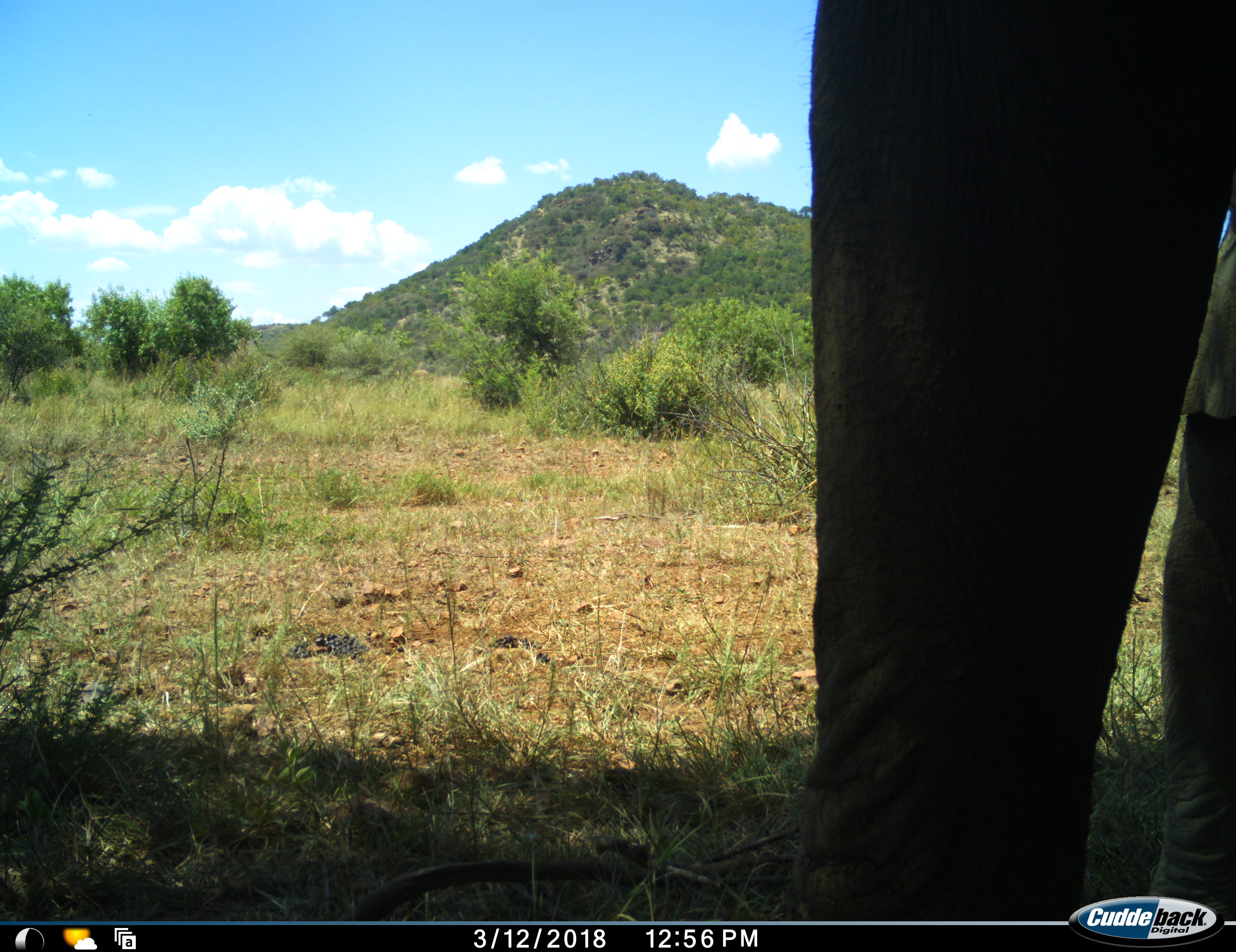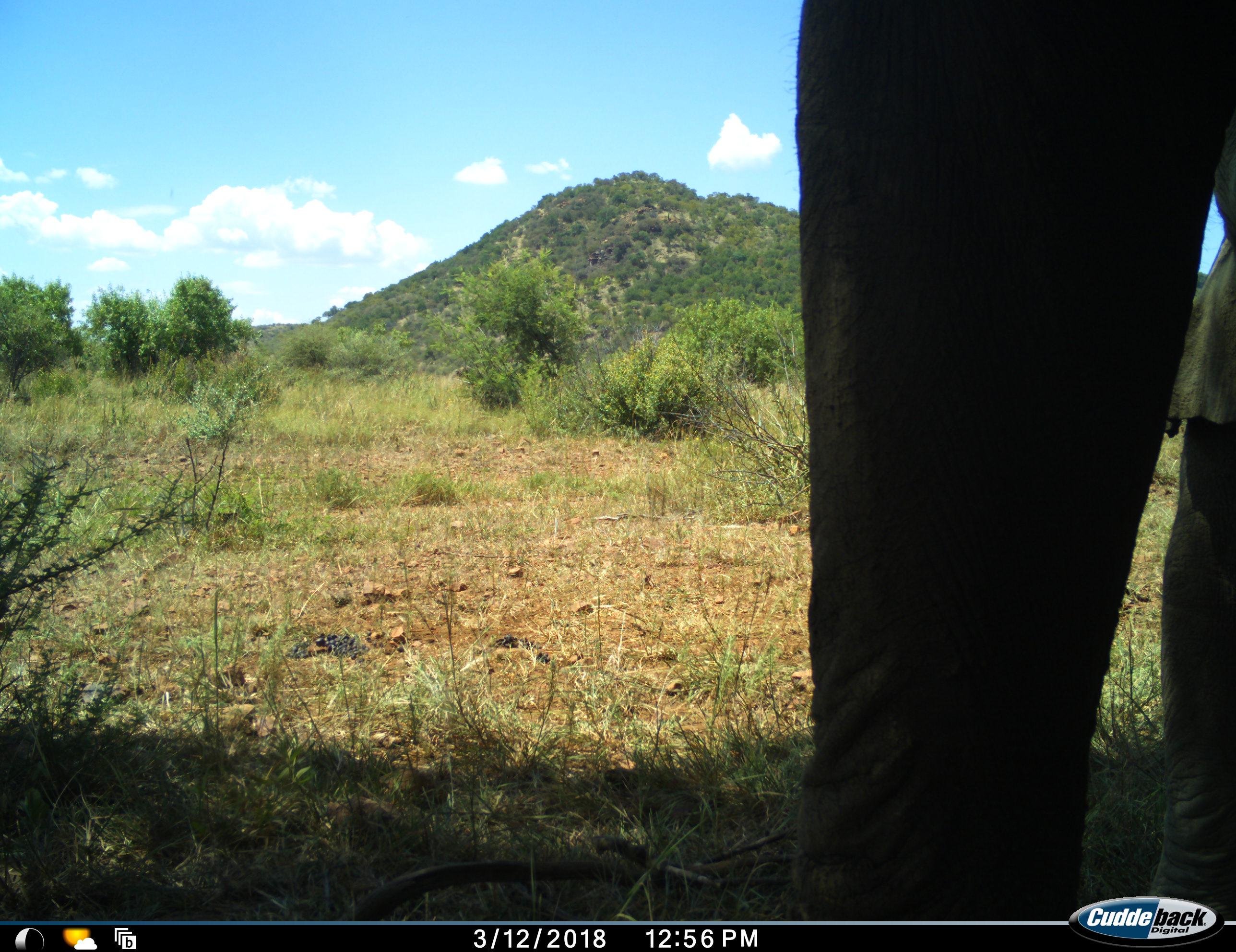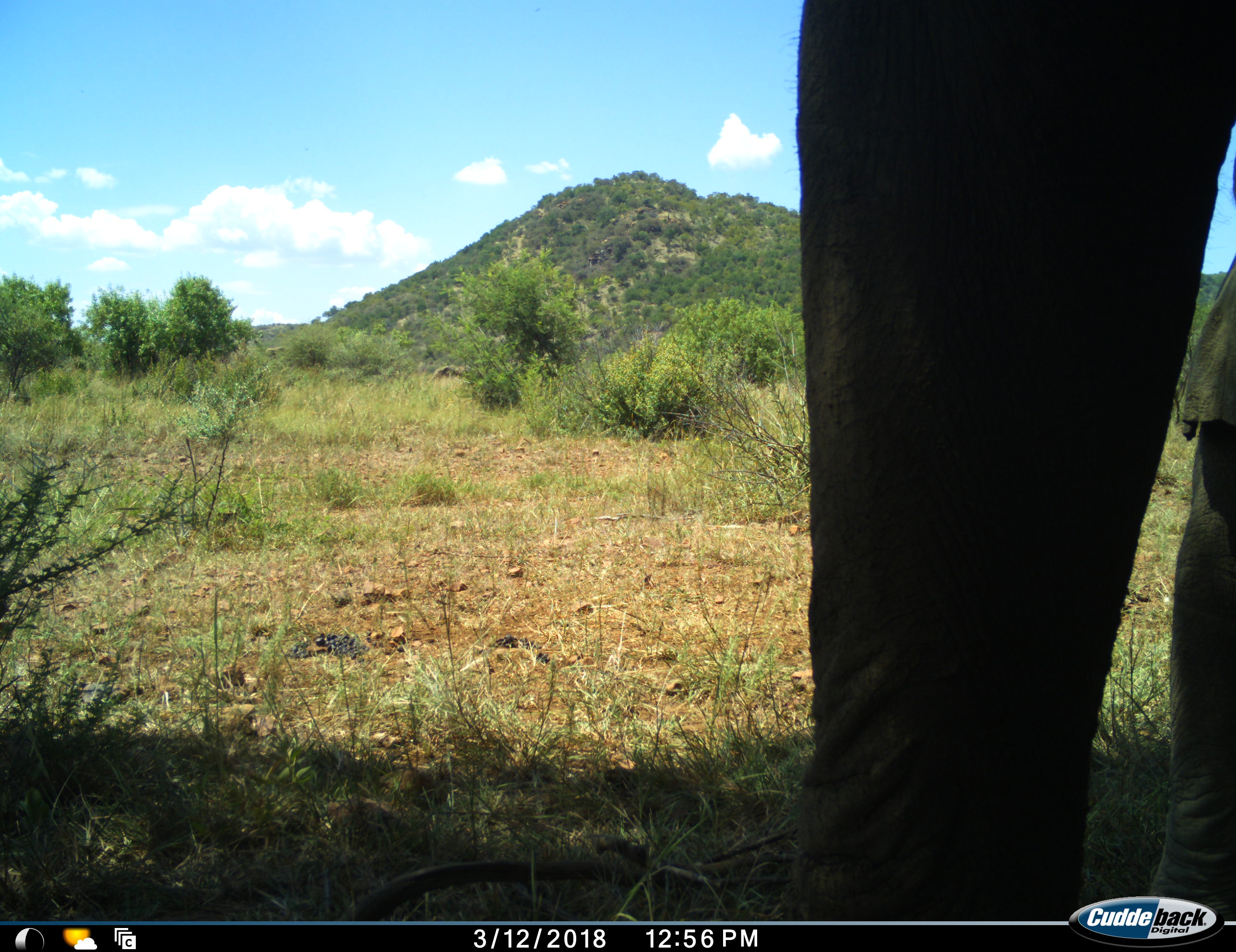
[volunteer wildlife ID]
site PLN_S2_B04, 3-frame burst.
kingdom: Animalia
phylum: Chordata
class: Mammalia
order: Proboscidea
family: Elephantidae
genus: Loxodonta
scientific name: Loxodonta africana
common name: african bush elephant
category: elephant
Elephant (african bush elephant) (Loxodonta africana), count 2. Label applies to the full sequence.